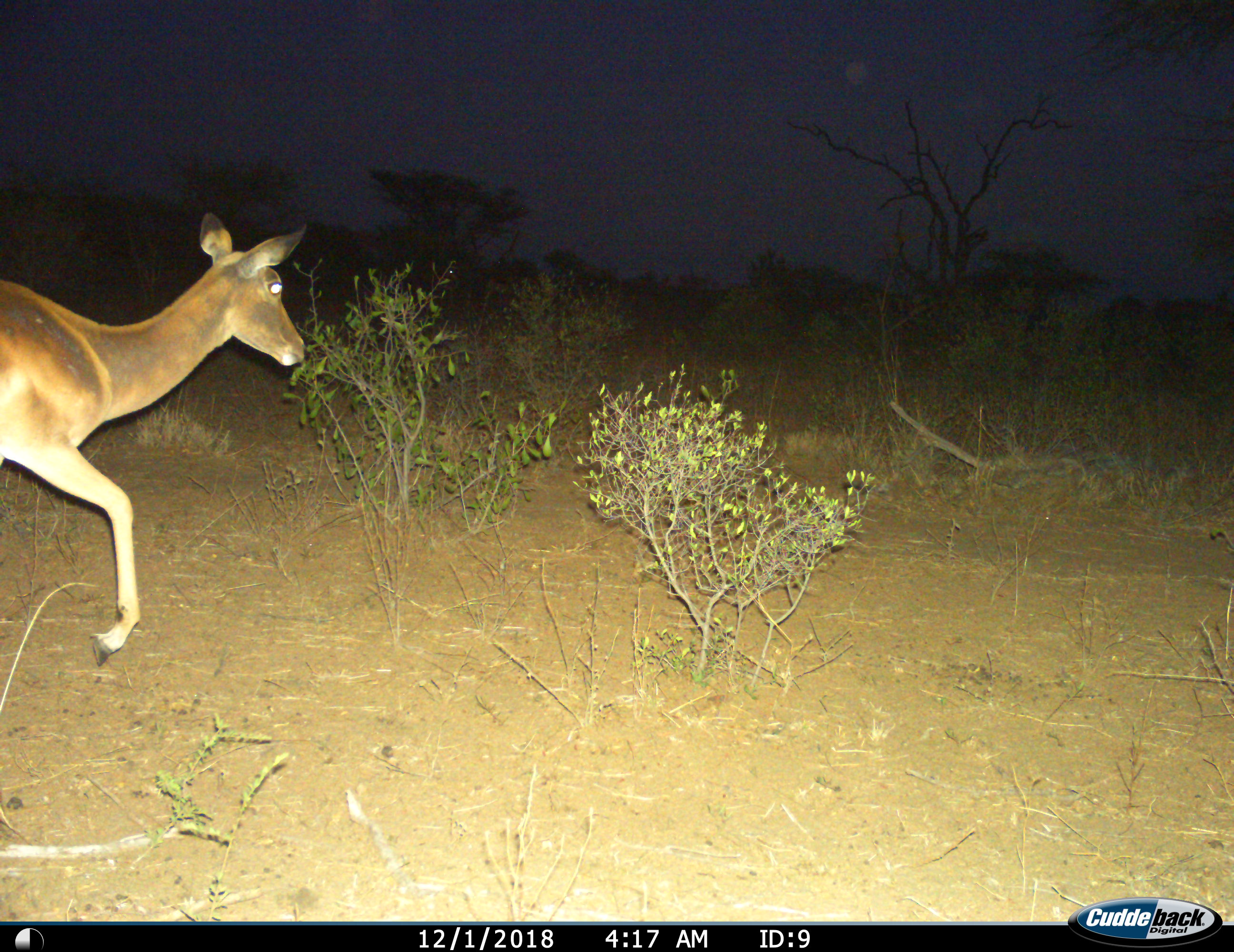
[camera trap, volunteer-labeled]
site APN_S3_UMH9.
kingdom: Animalia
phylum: Chordata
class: Mammalia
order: Artiodactyla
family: Bovidae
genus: Aepyceros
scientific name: Aepyceros melampus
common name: impala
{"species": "impala (Aepyceros melampus)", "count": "1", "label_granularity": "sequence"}